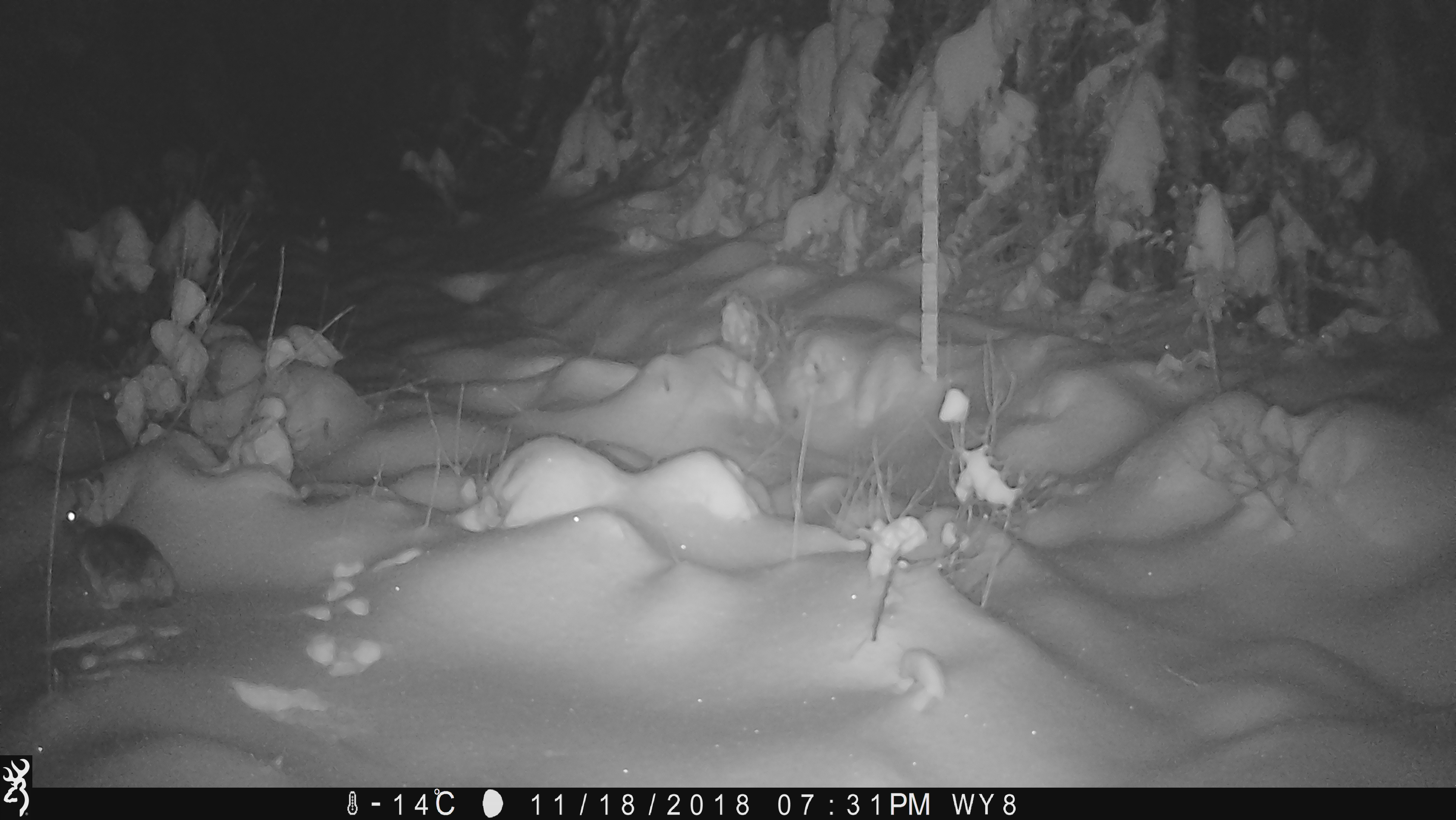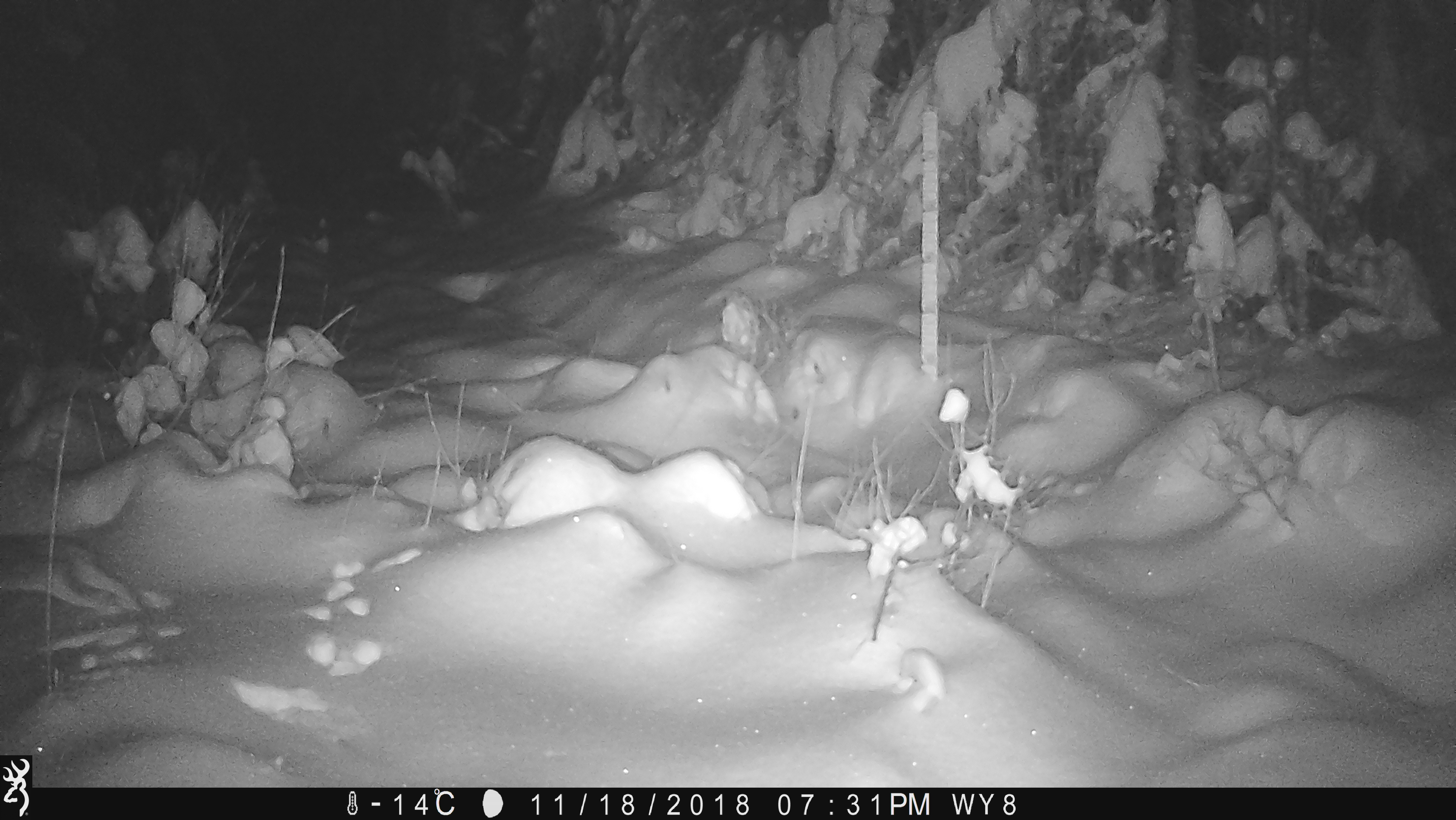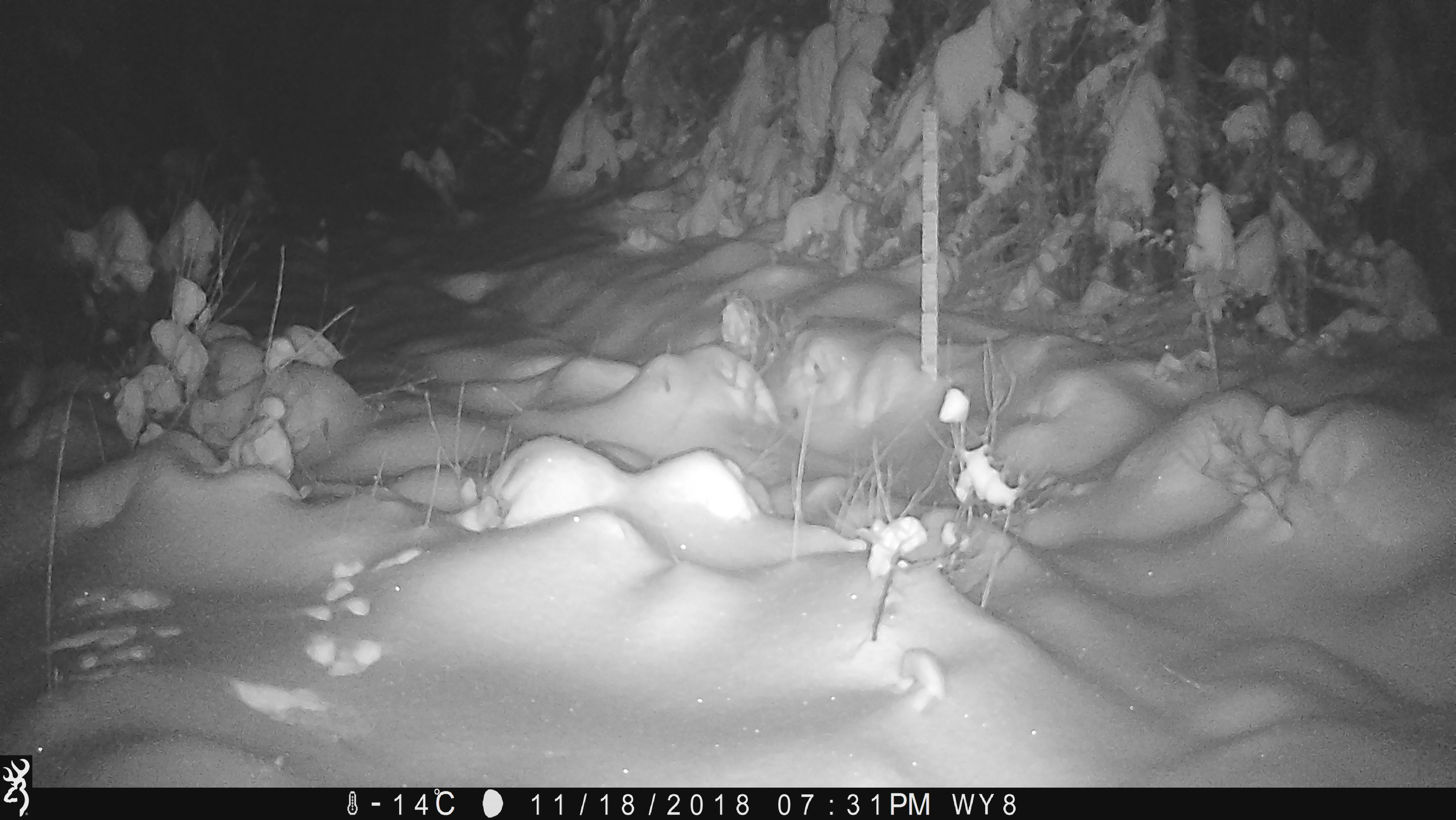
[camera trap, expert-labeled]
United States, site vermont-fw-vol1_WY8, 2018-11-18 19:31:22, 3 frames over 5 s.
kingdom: Animalia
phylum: Chordata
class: Mammalia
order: Lagomorpha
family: Leporidae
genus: Lepus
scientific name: Lepus americanus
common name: snowshoe hare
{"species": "snowshoe hare (Lepus americanus)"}